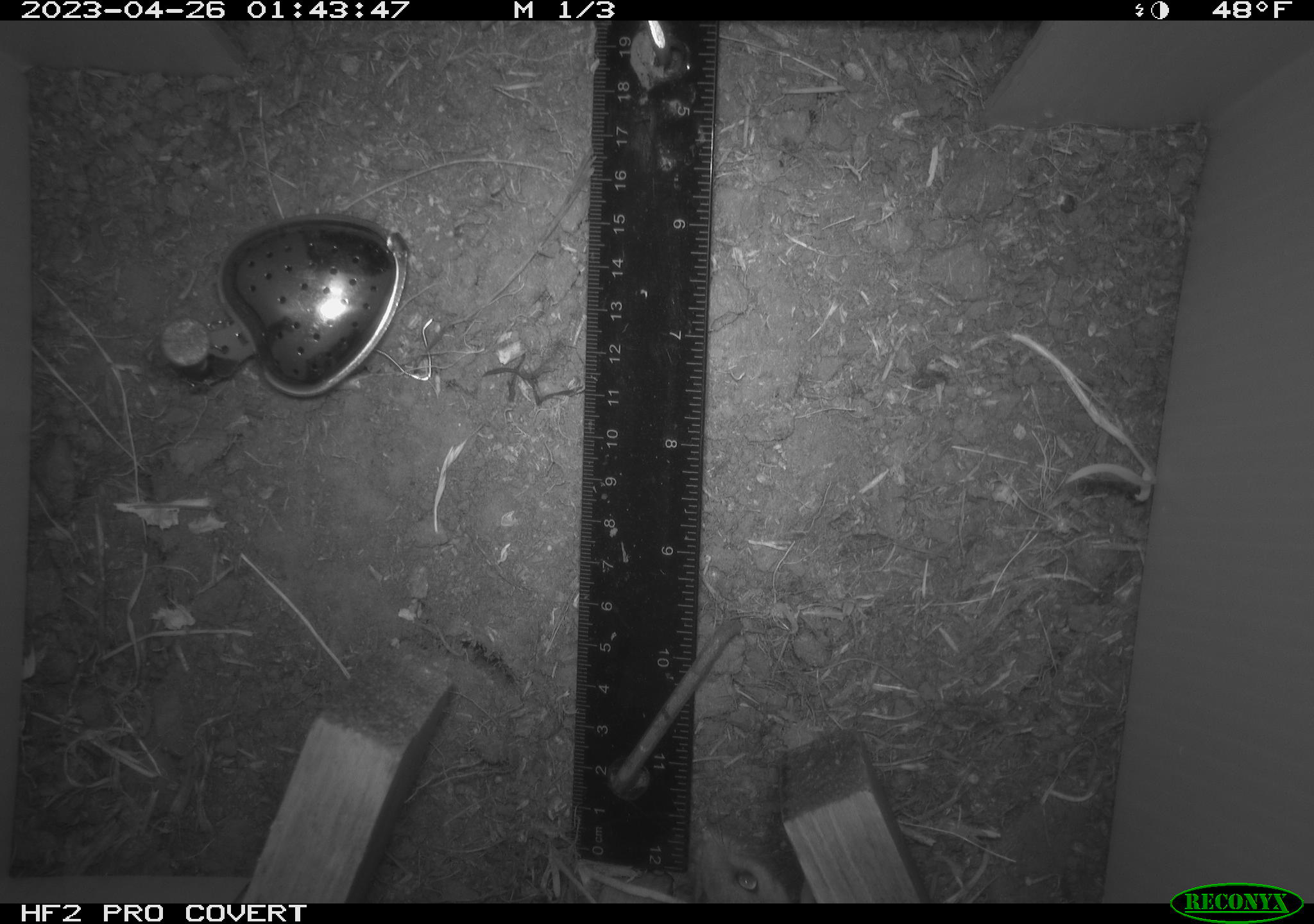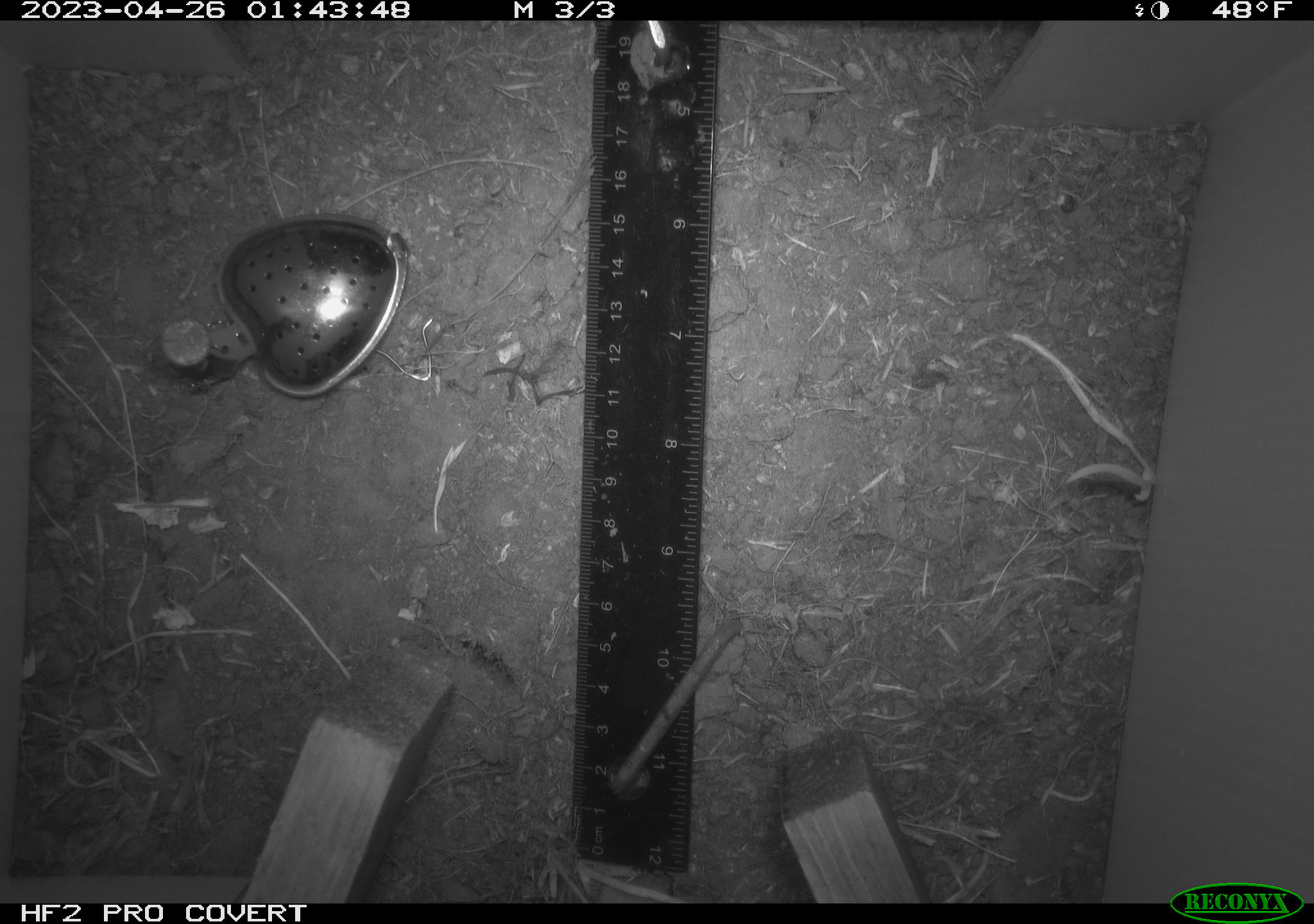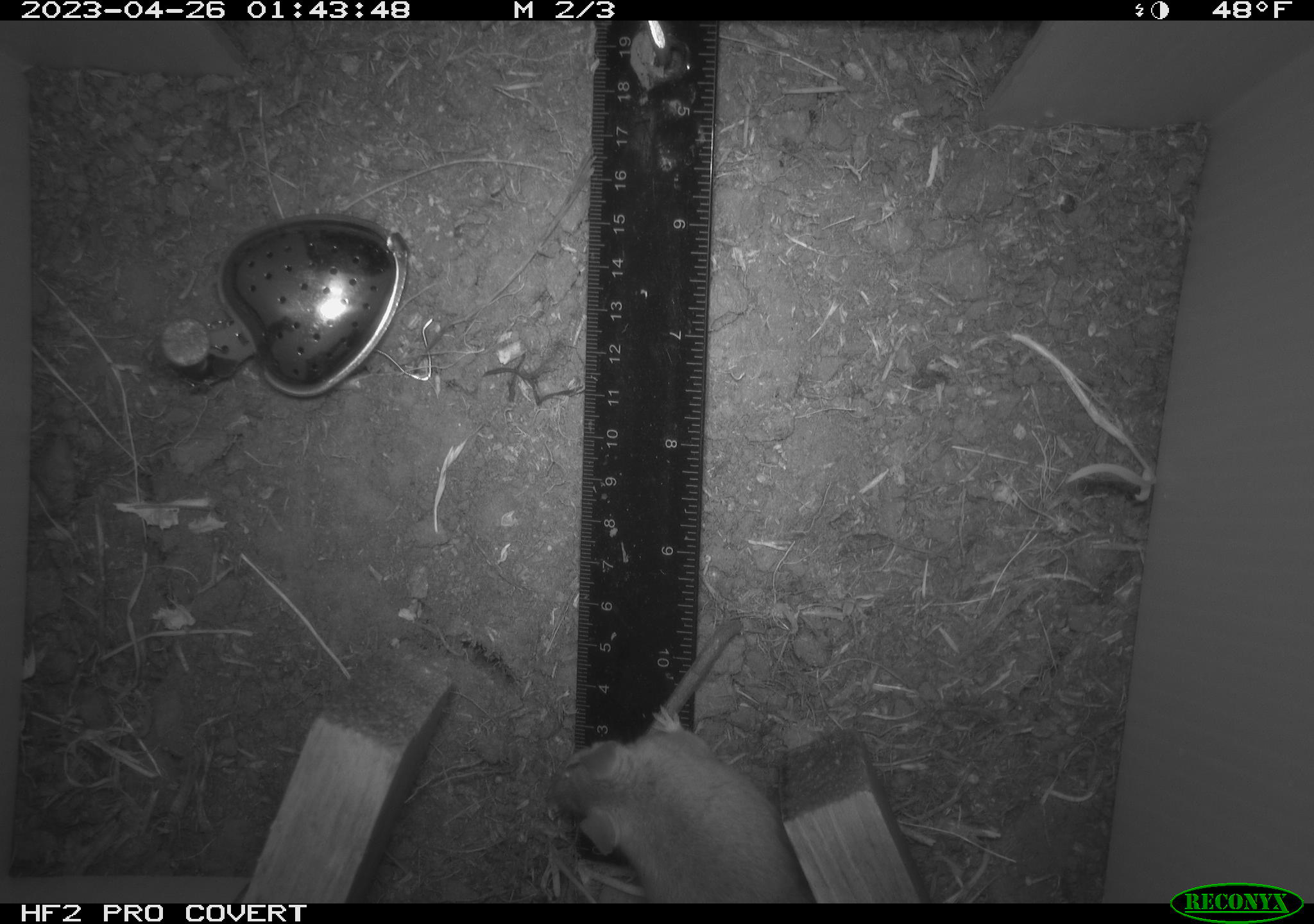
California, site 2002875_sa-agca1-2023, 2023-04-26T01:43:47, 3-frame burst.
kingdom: Animalia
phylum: Chordata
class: Mammalia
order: Rodentia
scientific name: Rodentia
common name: mouse species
Mouse species (Rodentia).